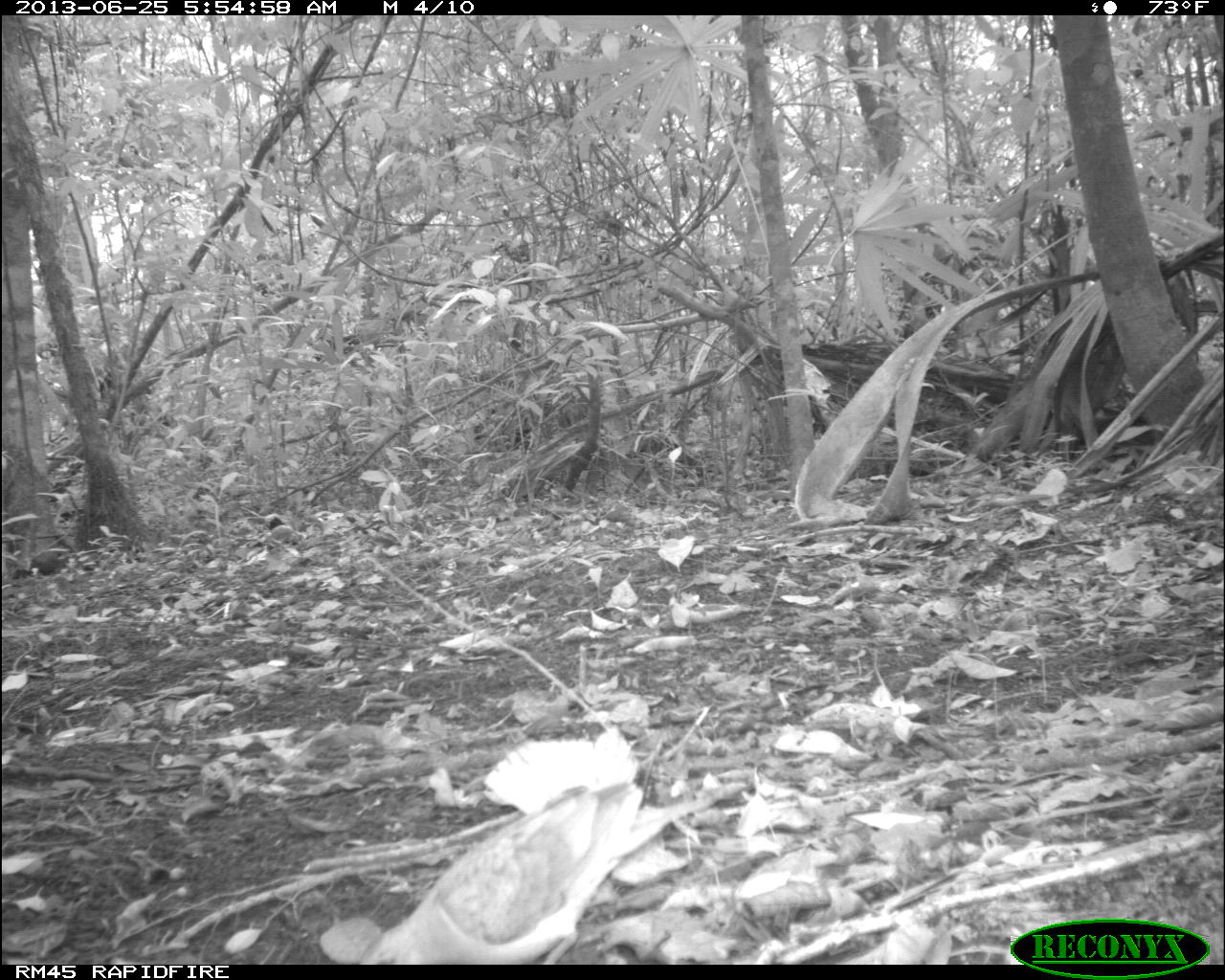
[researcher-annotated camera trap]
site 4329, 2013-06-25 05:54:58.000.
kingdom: Animalia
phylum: Chordata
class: Aves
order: Columbiformes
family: Columbidae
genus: Geotrygon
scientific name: Geotrygon montana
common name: ruddy quail-dove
Geotrygon montana (ruddy quail-dove), count 1.